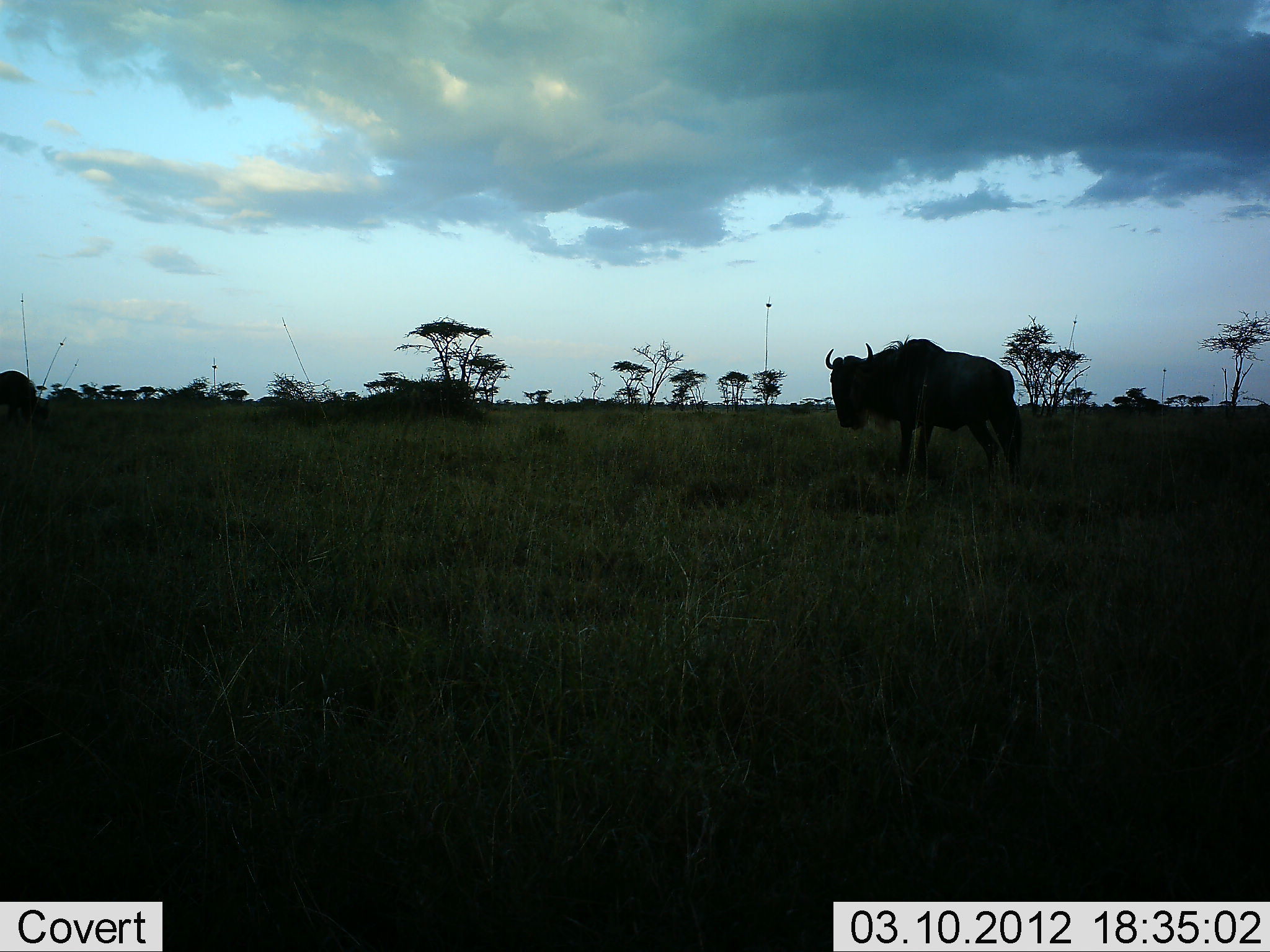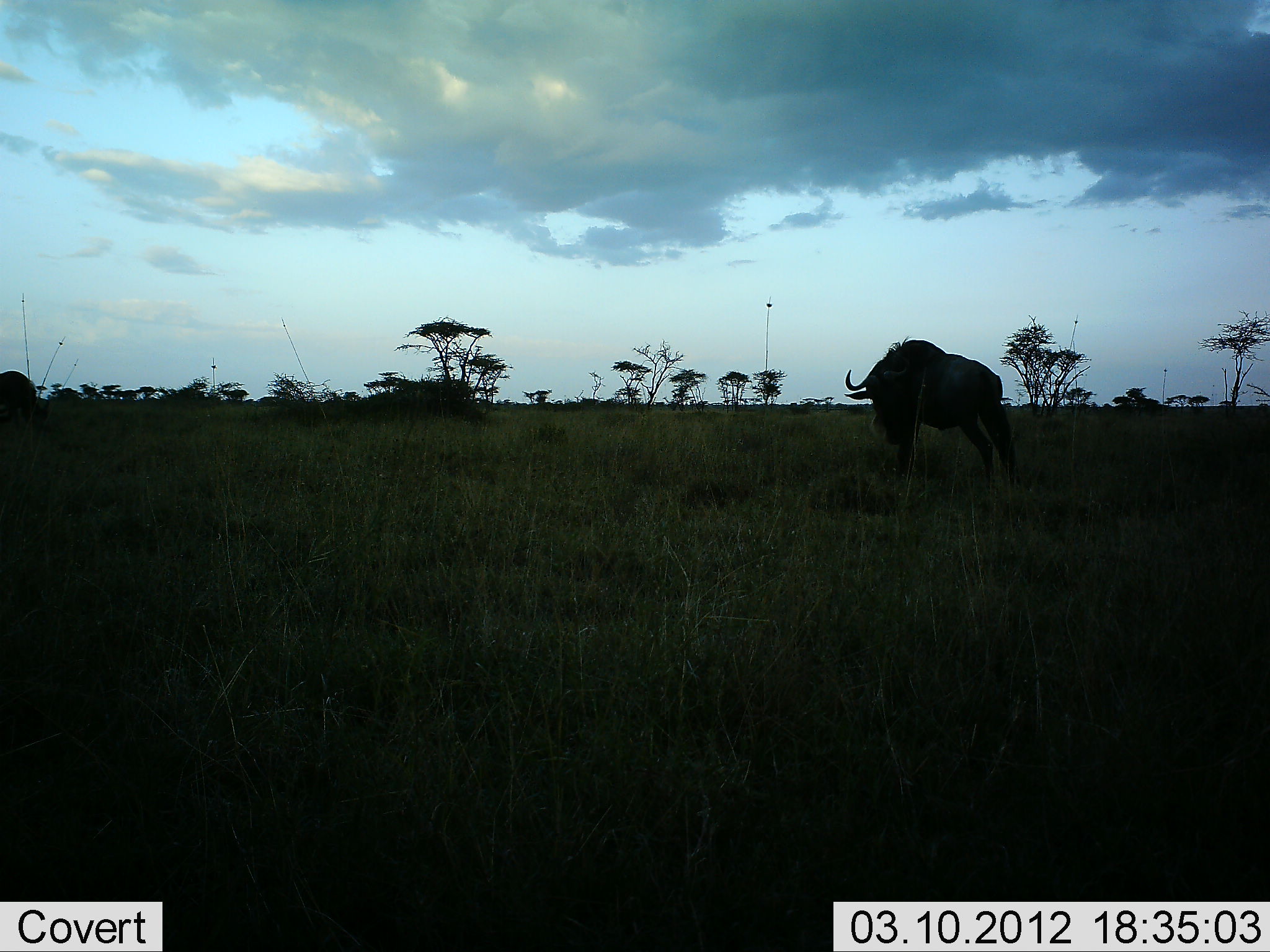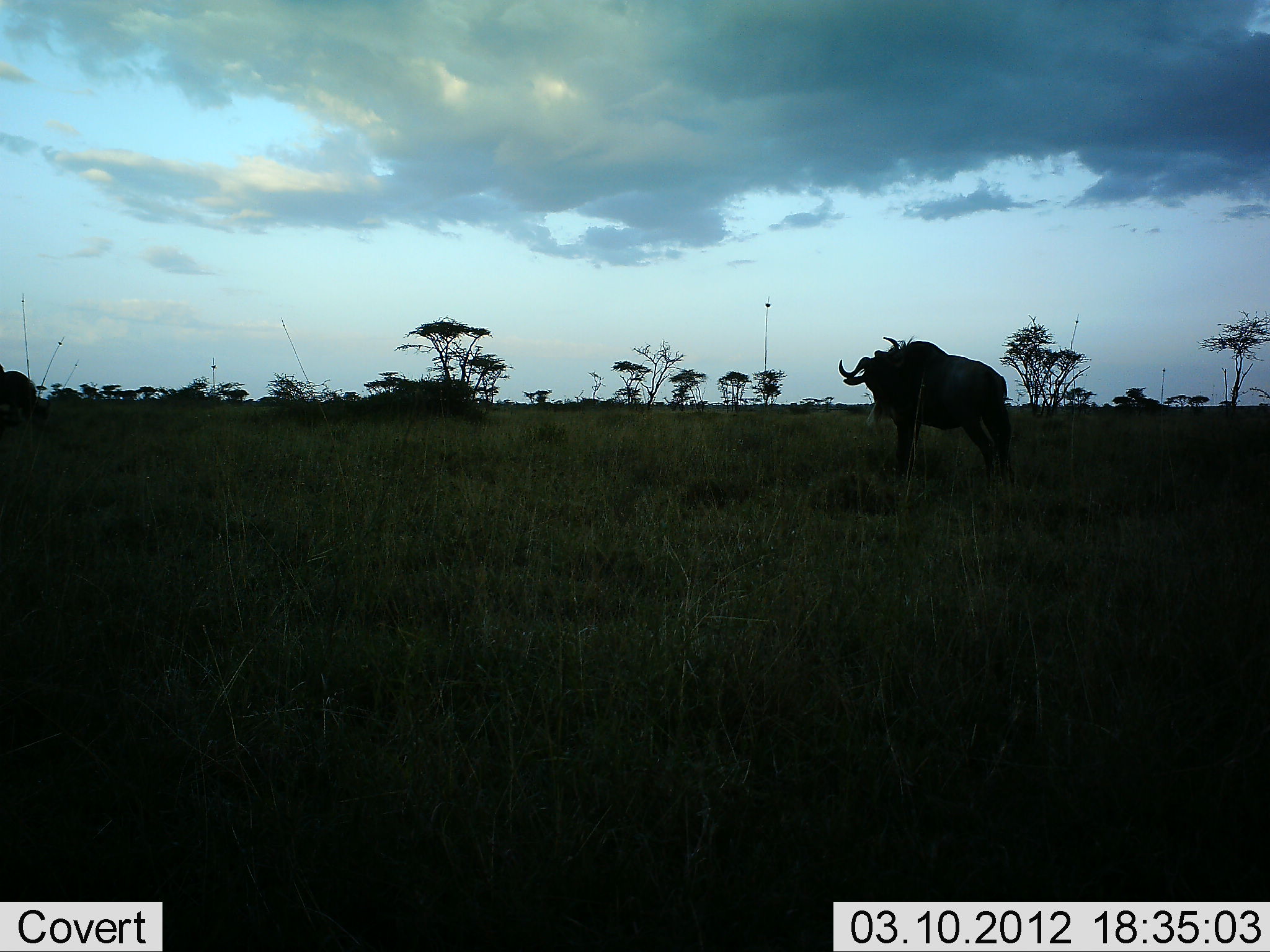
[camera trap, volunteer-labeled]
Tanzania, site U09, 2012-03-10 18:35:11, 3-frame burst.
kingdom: Animalia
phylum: Chordata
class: Mammalia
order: Artiodactyla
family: Bovidae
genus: Connochaetes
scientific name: Connochaetes taurinus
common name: blue wildebeest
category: wildebeest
Wildebeest (blue wildebeest) (Connochaetes taurinus), count 1. Behavior (volunteer vote fractions): standing 81%, resting 0%, moving 4%, interacting 4%. Young present (vote fraction): 0%. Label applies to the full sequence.